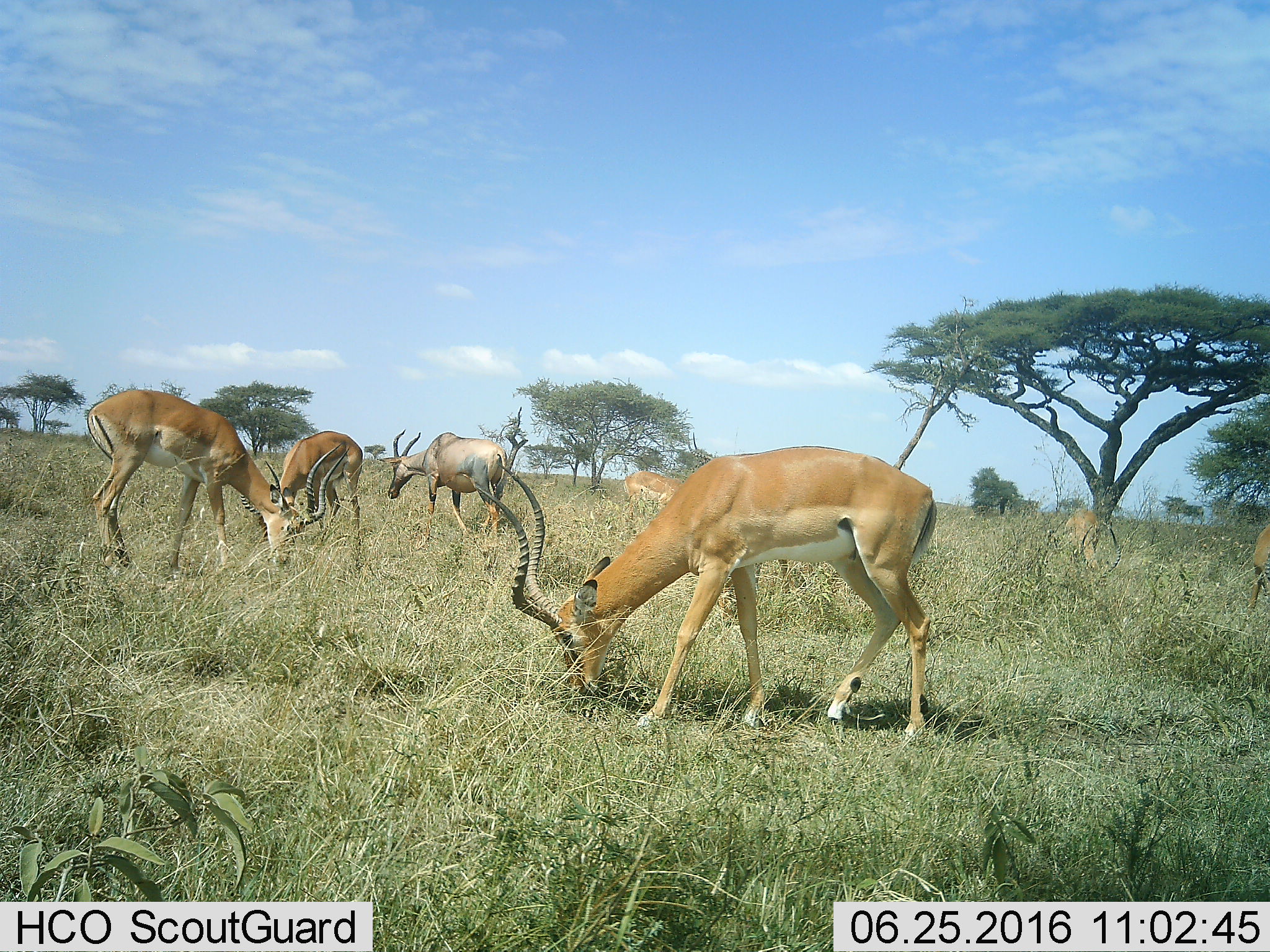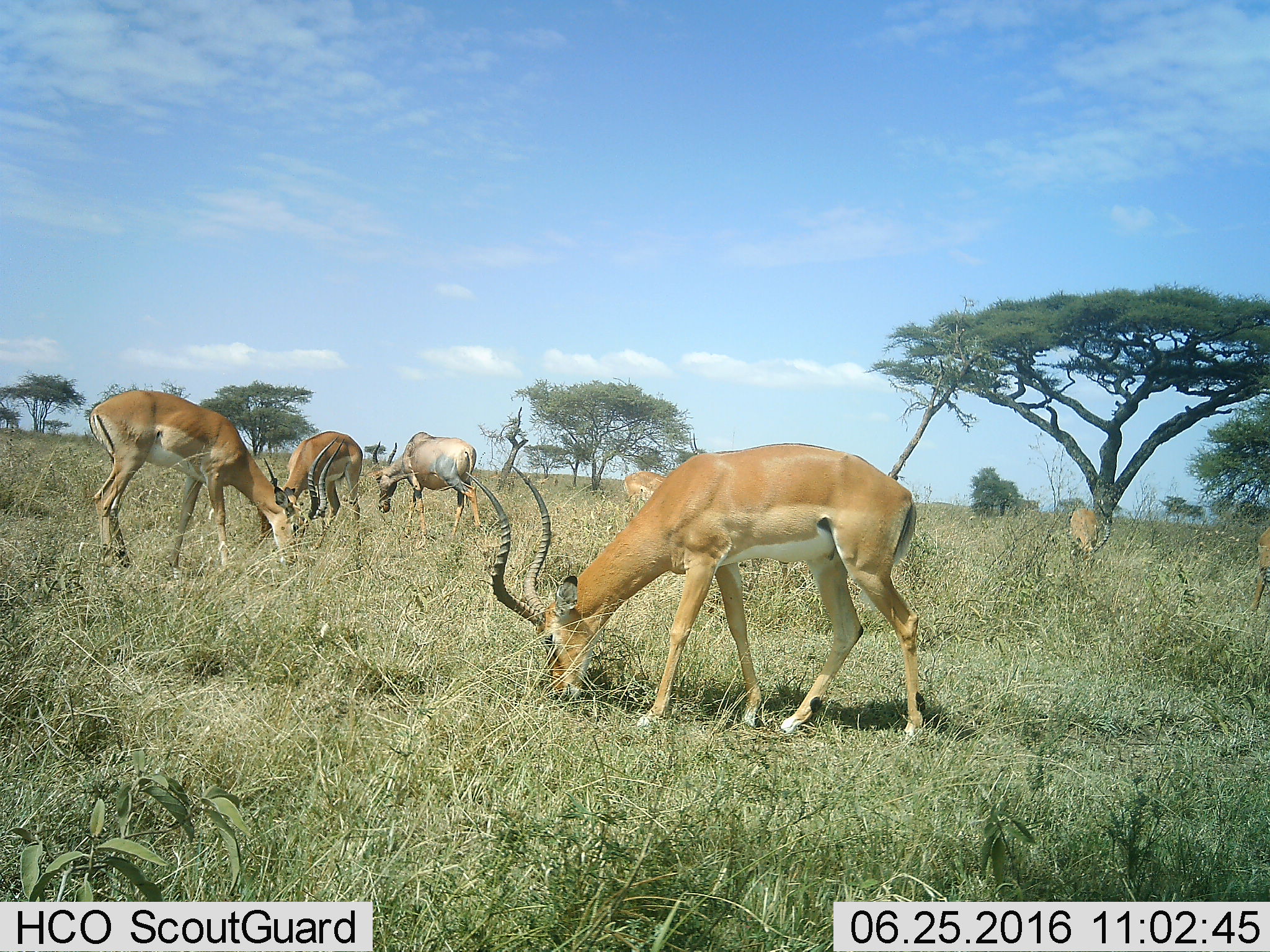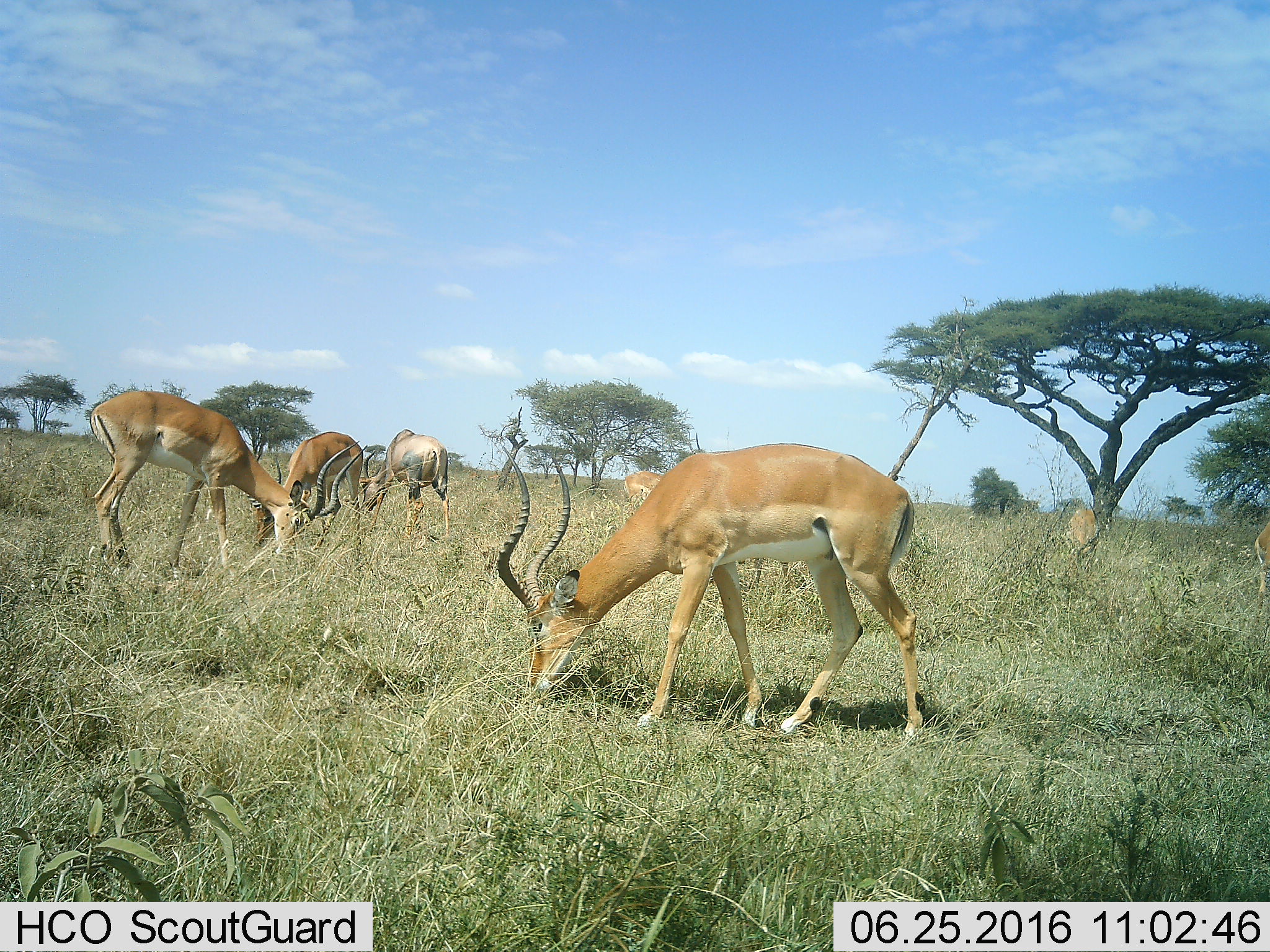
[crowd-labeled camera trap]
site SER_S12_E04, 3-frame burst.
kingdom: Animalia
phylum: Chordata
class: Mammalia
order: Artiodactyla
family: Bovidae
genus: Aepyceros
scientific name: Aepyceros melampus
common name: impala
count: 7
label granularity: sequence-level